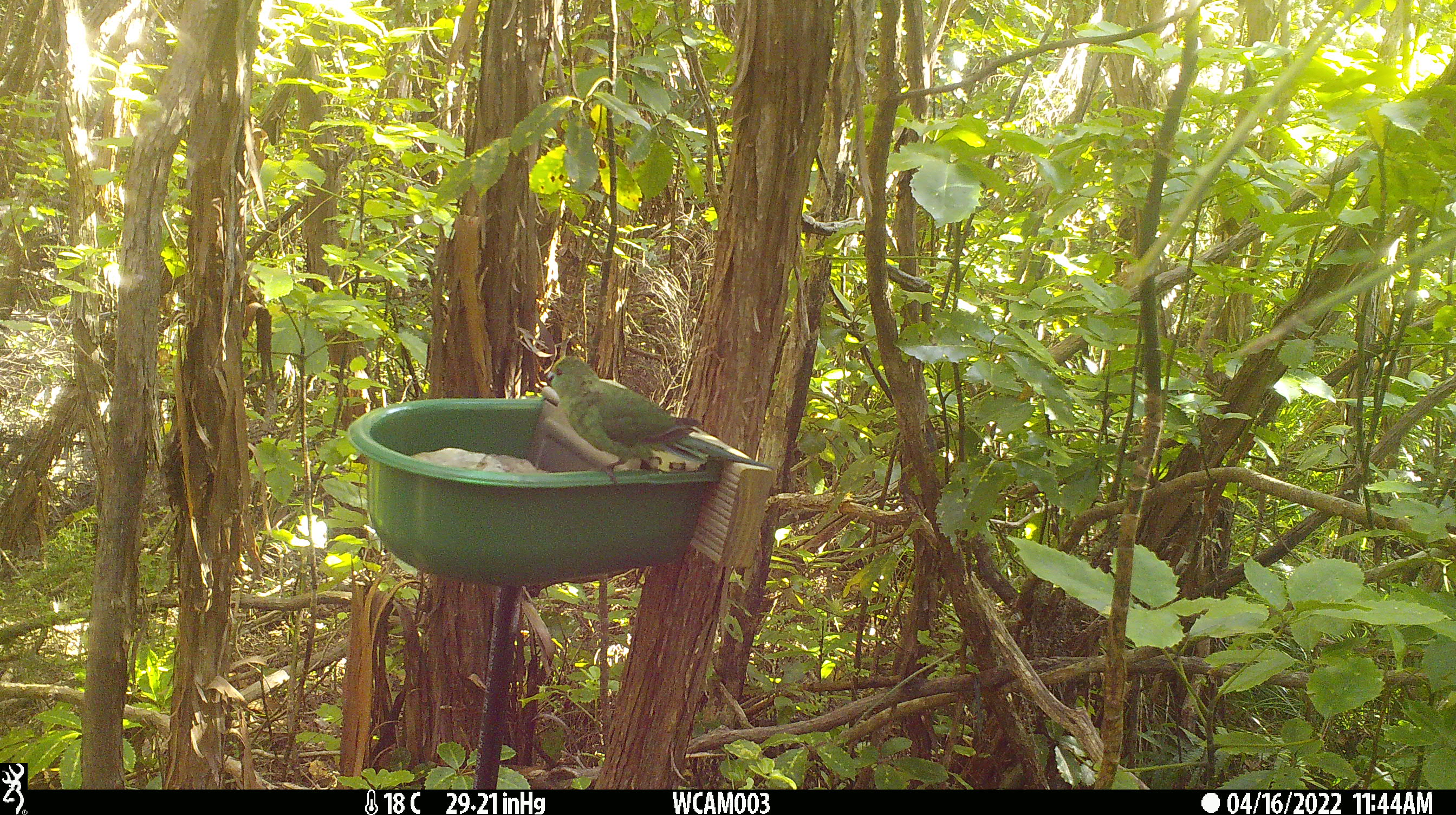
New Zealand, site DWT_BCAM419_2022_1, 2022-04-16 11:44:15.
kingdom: Animalia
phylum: Chordata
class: Aves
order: Psittaciformes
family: Psittaculidae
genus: Cyanoramphus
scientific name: Cyanoramphus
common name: parakeet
Parakeet (Cyanoramphus).